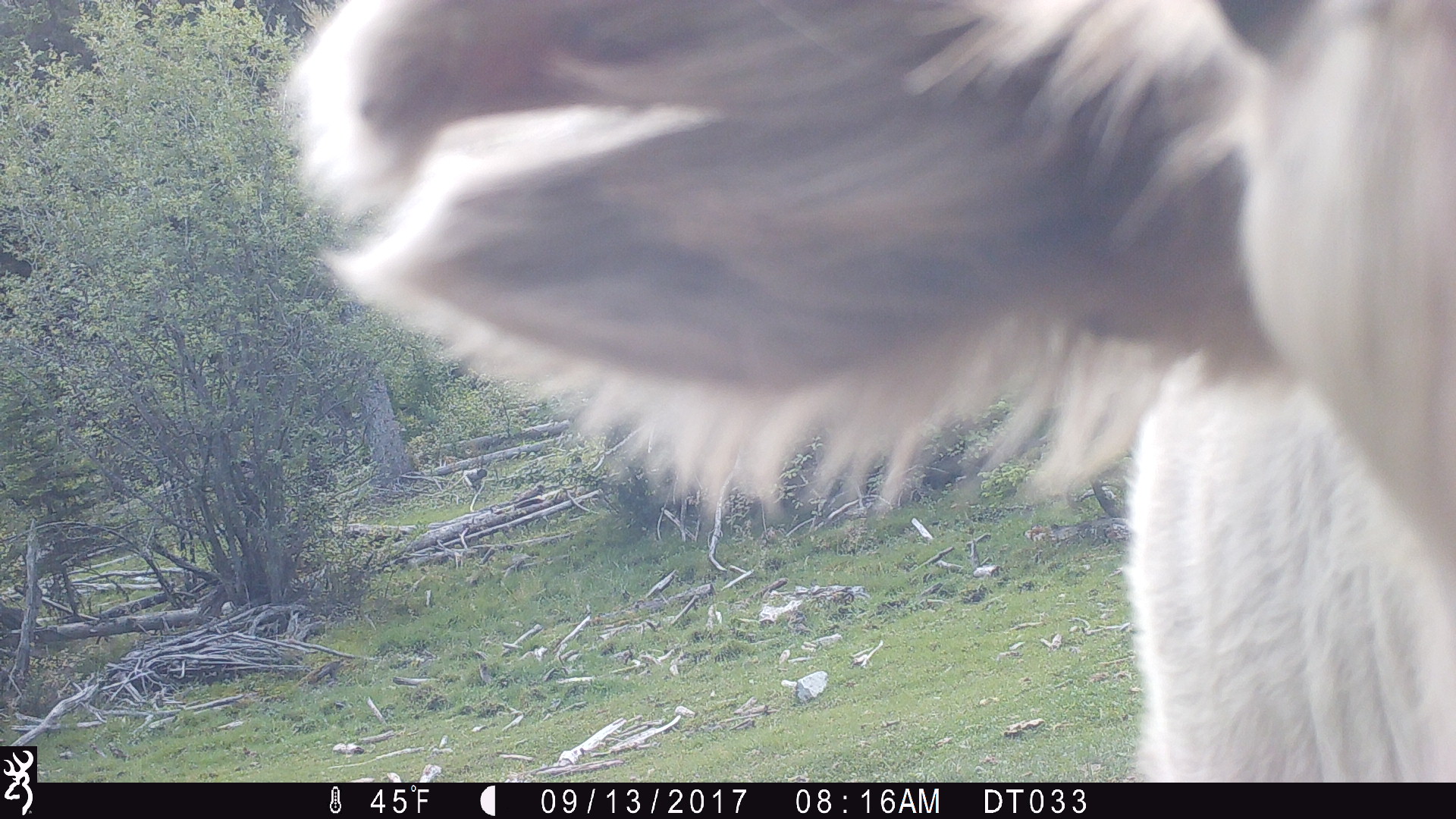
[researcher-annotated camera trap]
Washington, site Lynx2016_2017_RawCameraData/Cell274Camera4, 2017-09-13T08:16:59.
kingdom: Animalia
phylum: Chordata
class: Mammalia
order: Artiodactyla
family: Bovidae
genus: Bos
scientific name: Bos taurus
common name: domestic cattle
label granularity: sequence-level